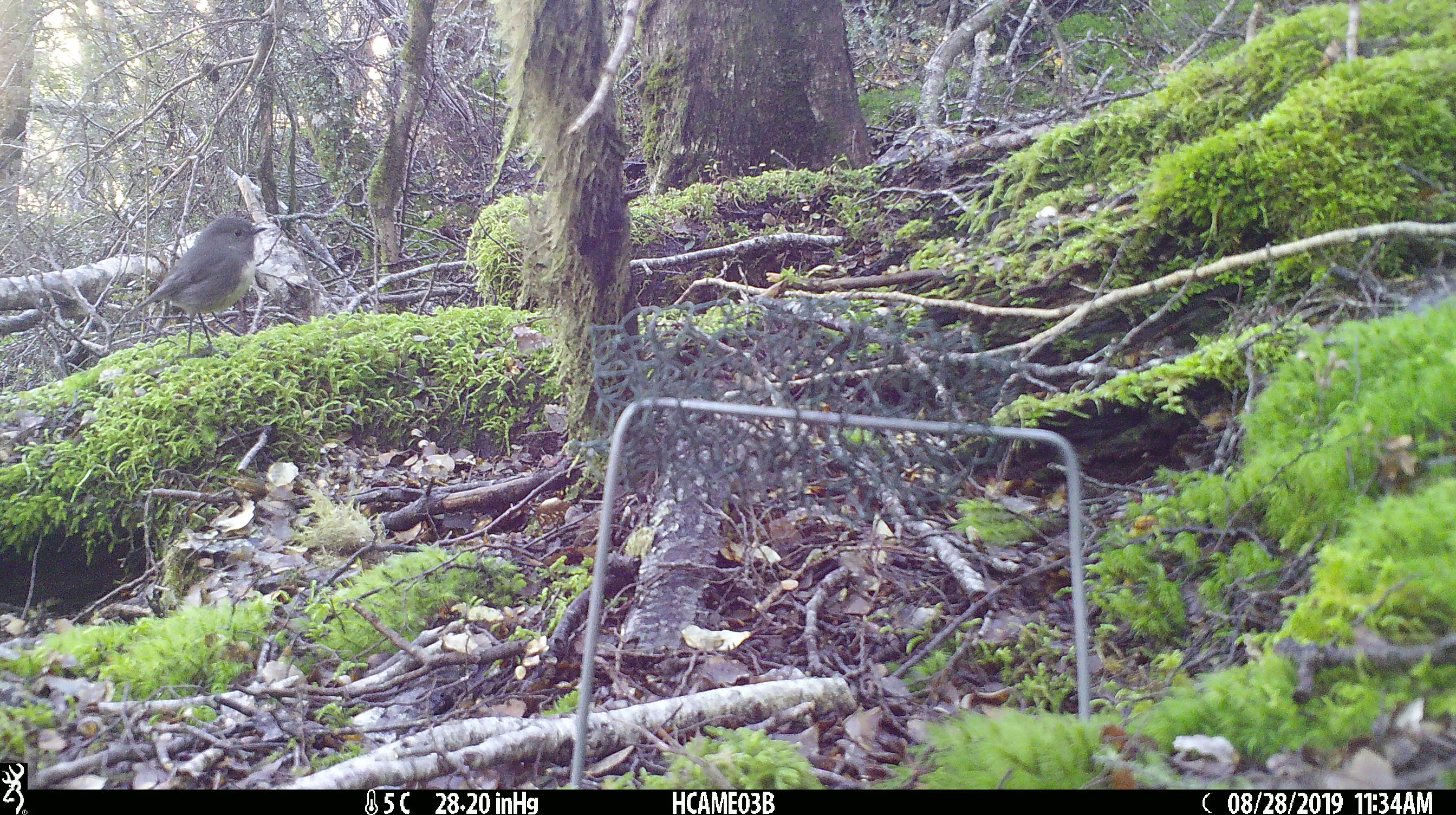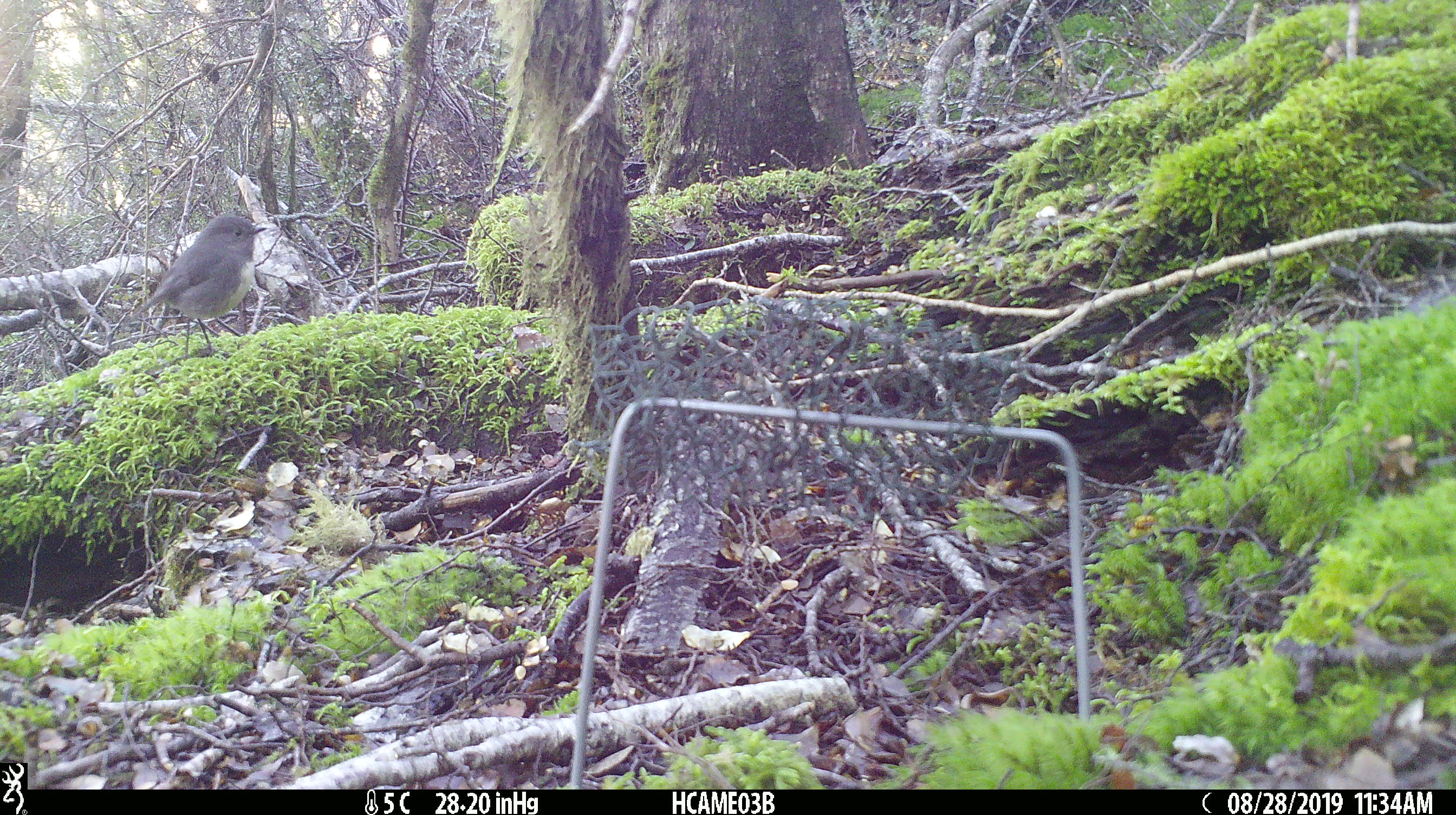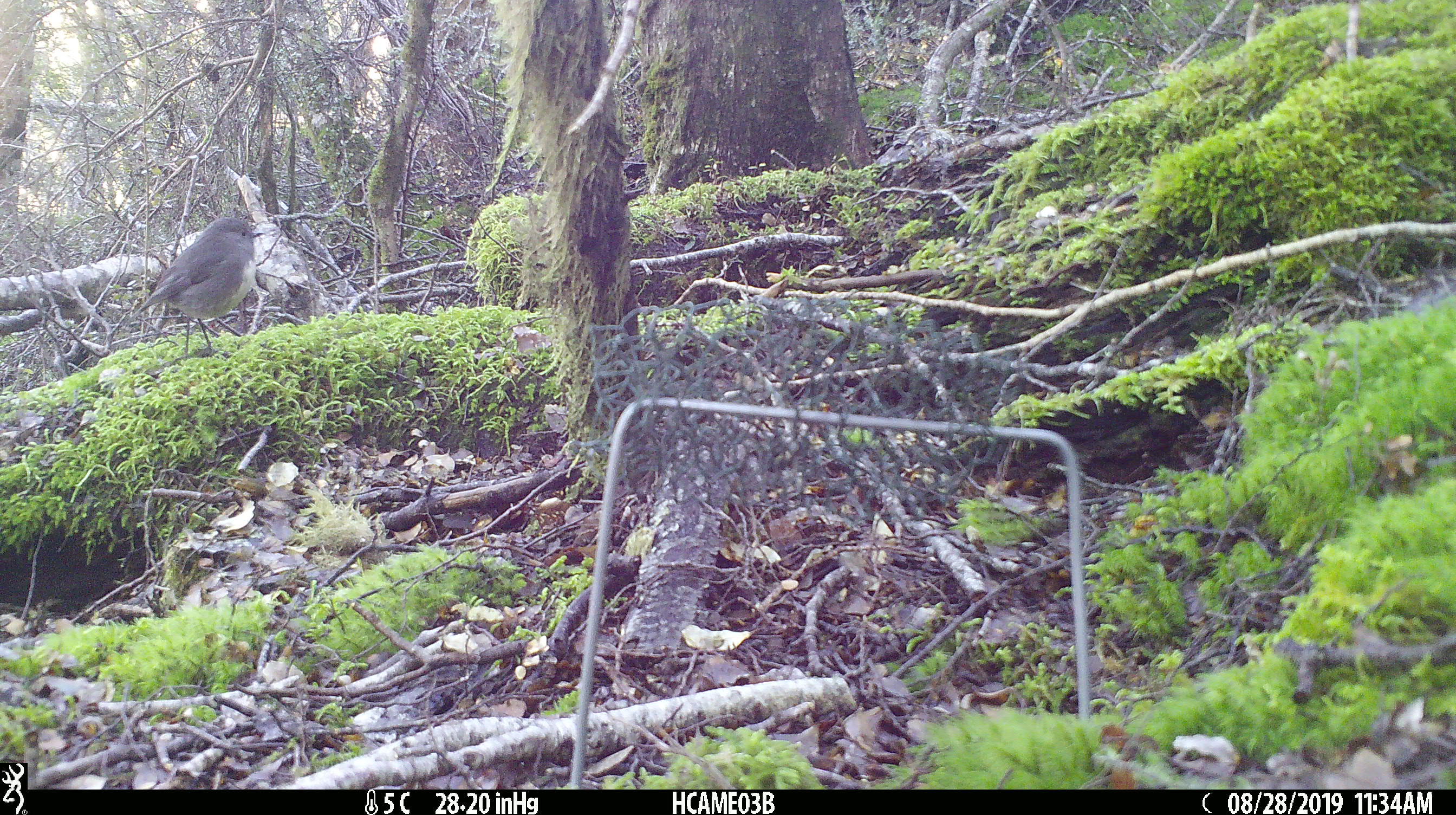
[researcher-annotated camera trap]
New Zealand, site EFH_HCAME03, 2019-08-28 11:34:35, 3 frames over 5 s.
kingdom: Animalia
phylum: Chordata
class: Aves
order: Passeriformes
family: Petroicidae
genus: Petroica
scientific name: Petroica australis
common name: new zealand robin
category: robin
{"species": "robin (new zealand robin) (Petroica australis)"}